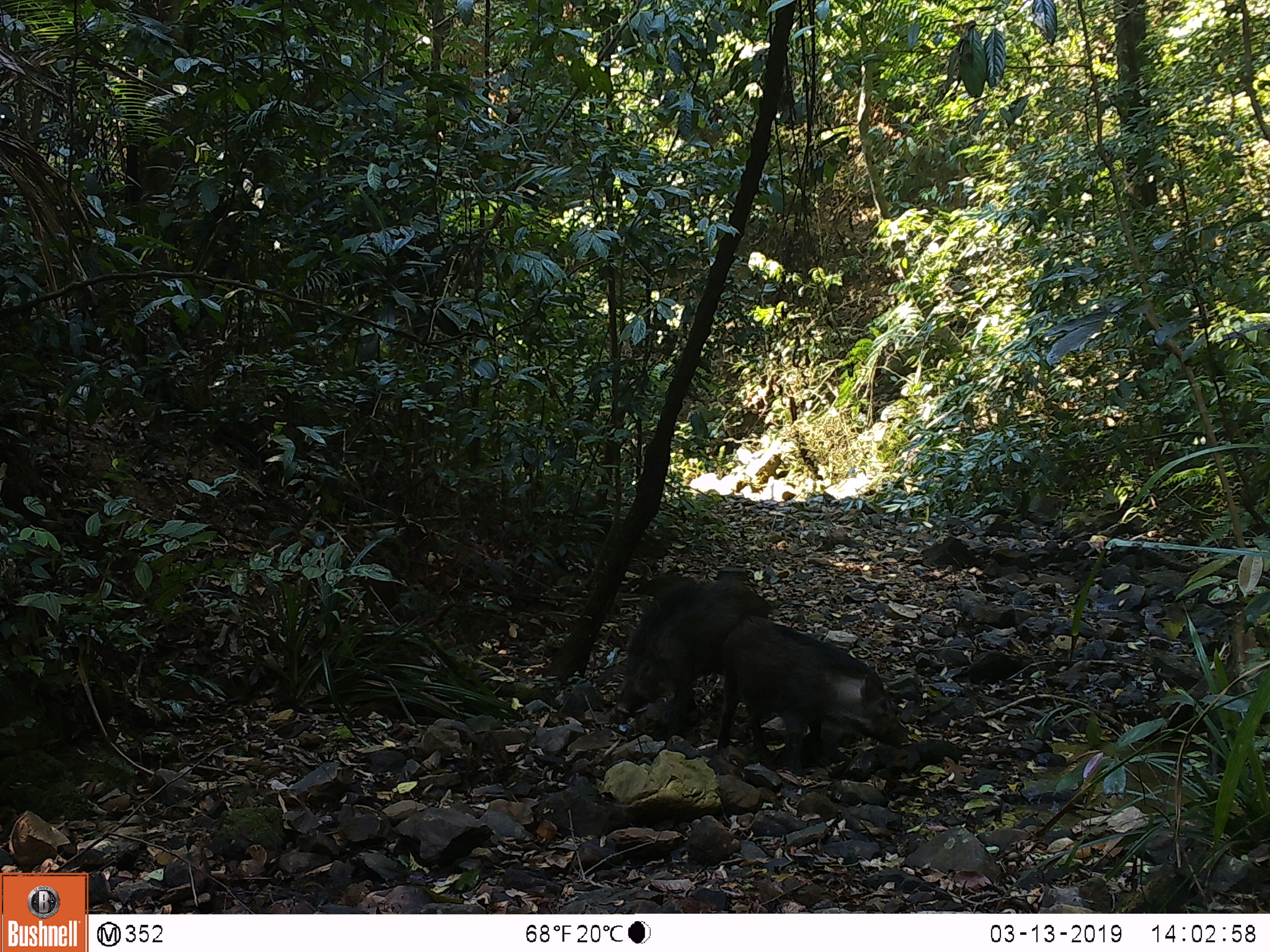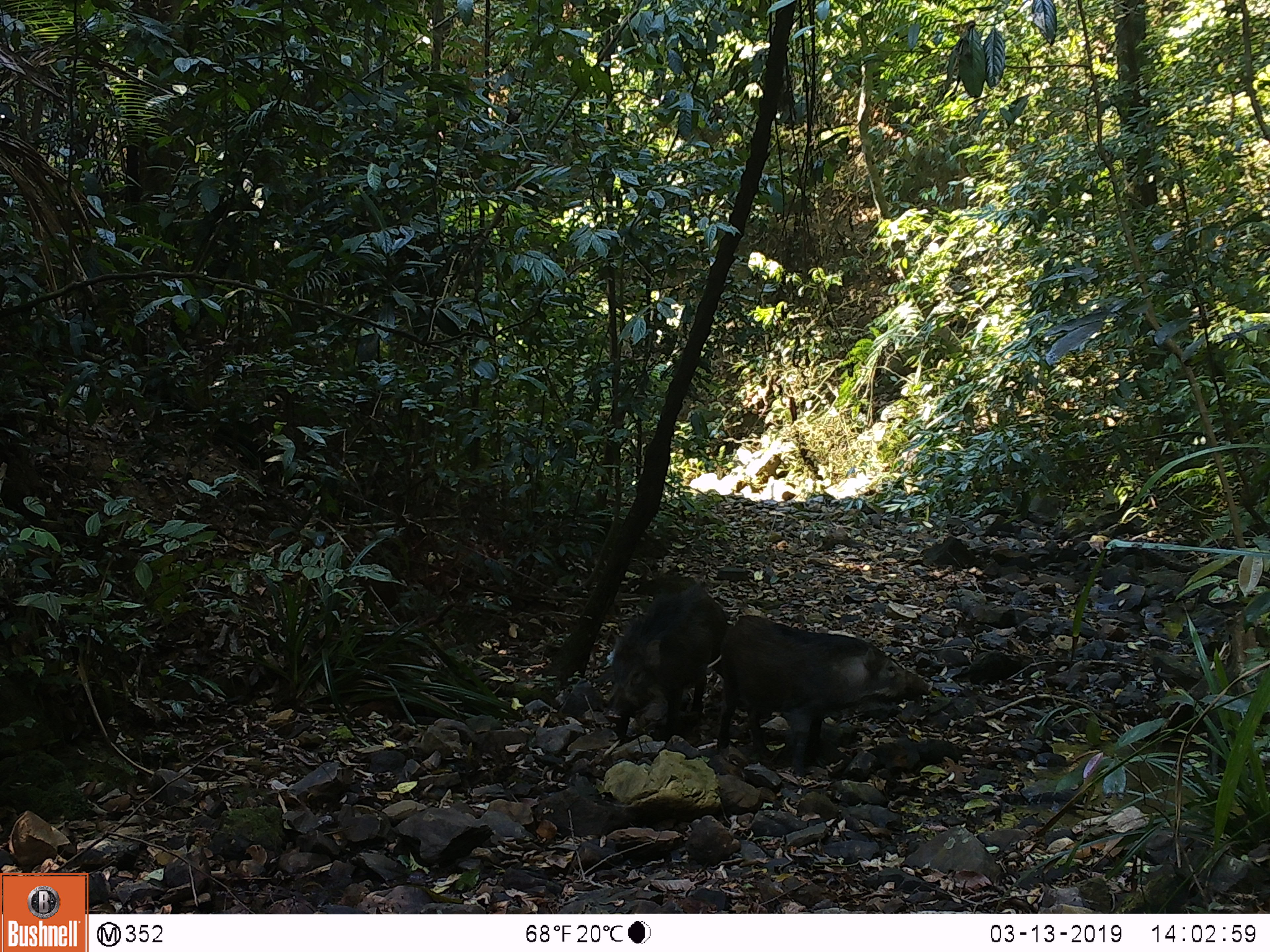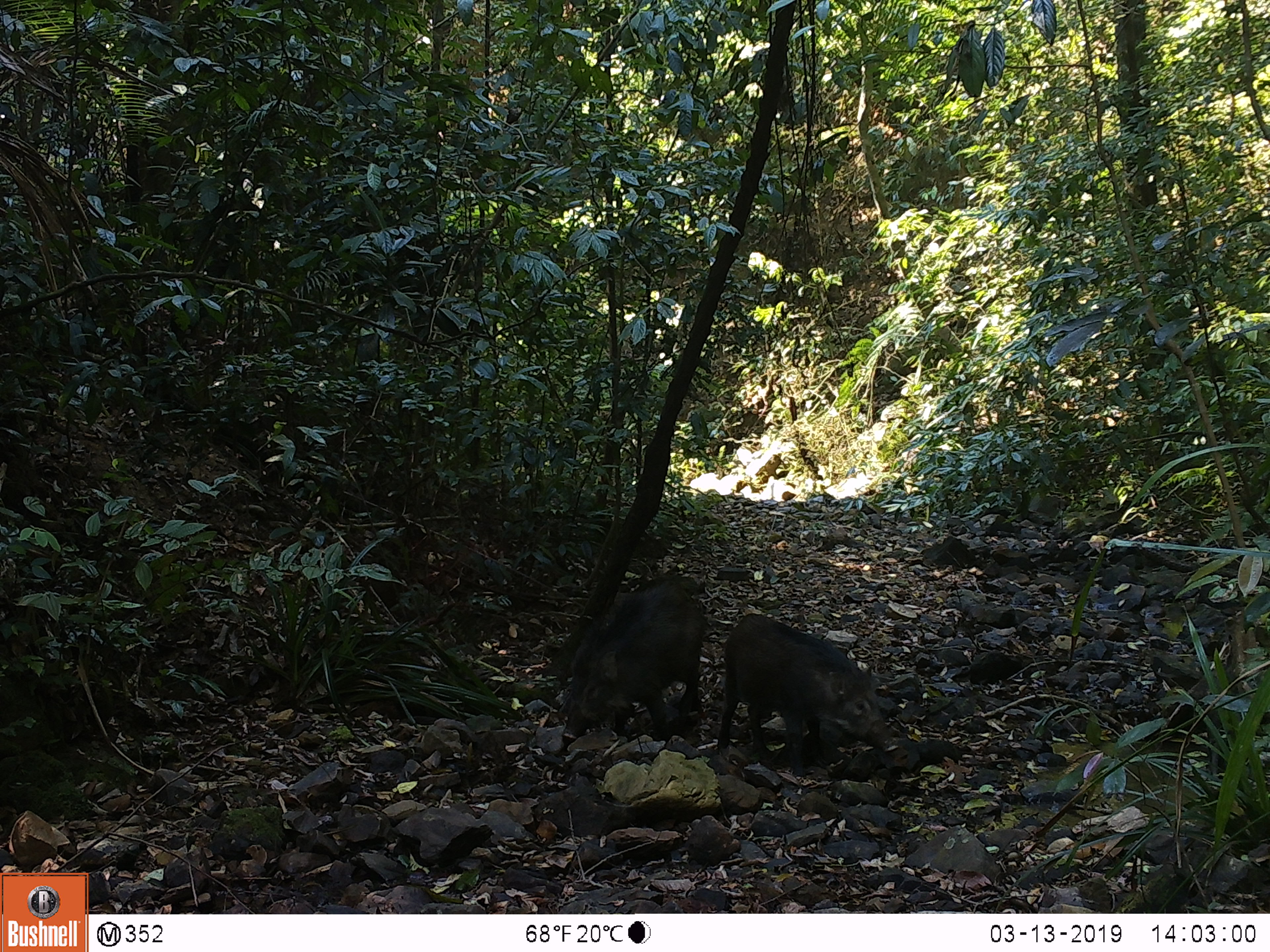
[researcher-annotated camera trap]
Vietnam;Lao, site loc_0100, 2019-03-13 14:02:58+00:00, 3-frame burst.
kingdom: Animalia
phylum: Chordata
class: Mammalia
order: Artiodactyla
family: Suidae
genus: Sus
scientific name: Sus scrofa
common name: eurasian wild pig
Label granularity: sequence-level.